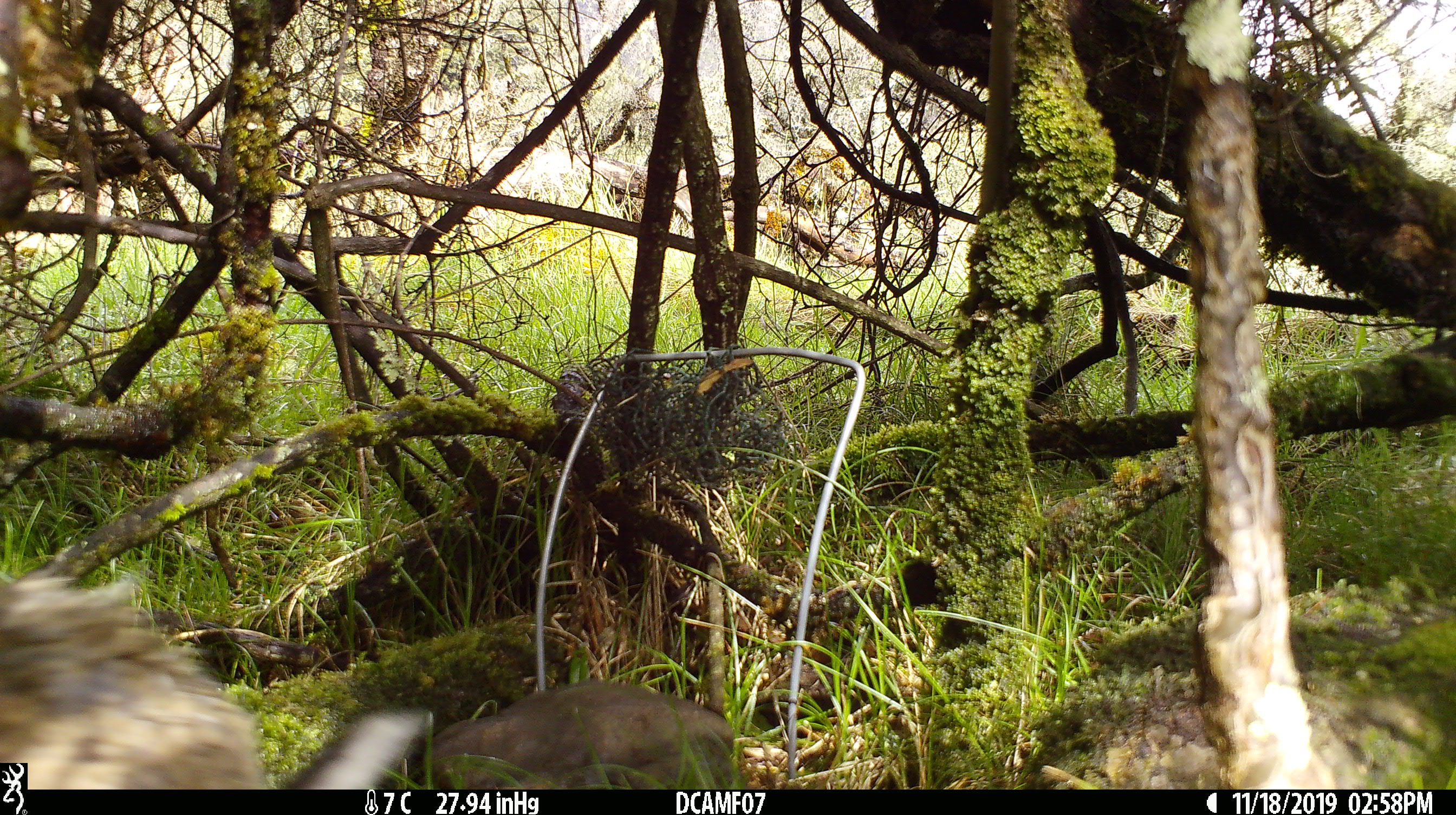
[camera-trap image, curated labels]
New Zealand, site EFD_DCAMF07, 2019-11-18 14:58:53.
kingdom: Animalia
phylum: Chordata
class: Mammalia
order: Lagomorpha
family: Leporidae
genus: Oryctolagus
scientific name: Oryctolagus cuniculus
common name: european rabbit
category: rabbit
Rabbit (european rabbit) (Oryctolagus cuniculus).